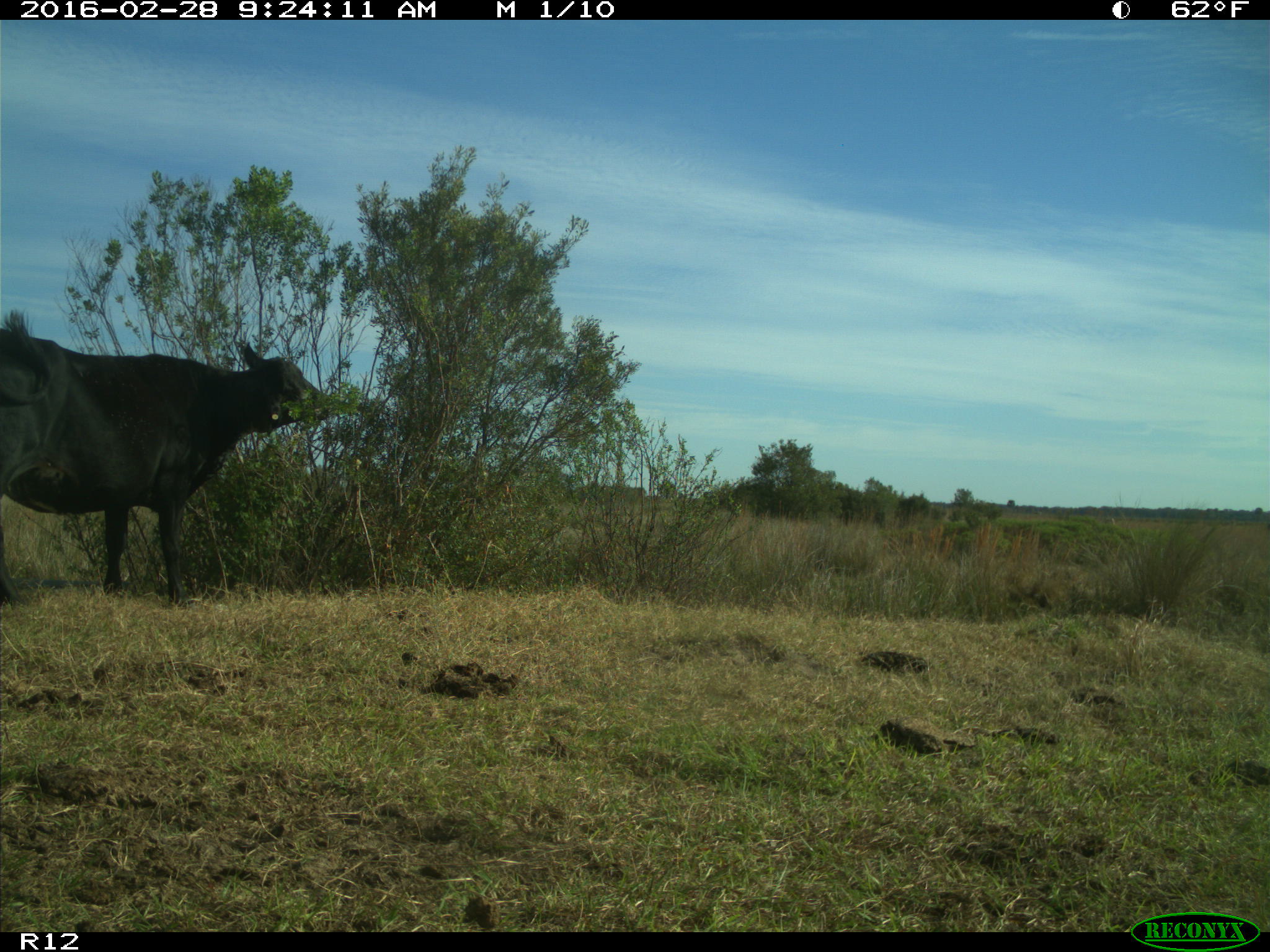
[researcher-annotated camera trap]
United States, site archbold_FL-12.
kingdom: Animalia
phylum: Chordata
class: Mammalia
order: Artiodactyla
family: Bovidae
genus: Bos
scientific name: Bos taurus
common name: domestic cow